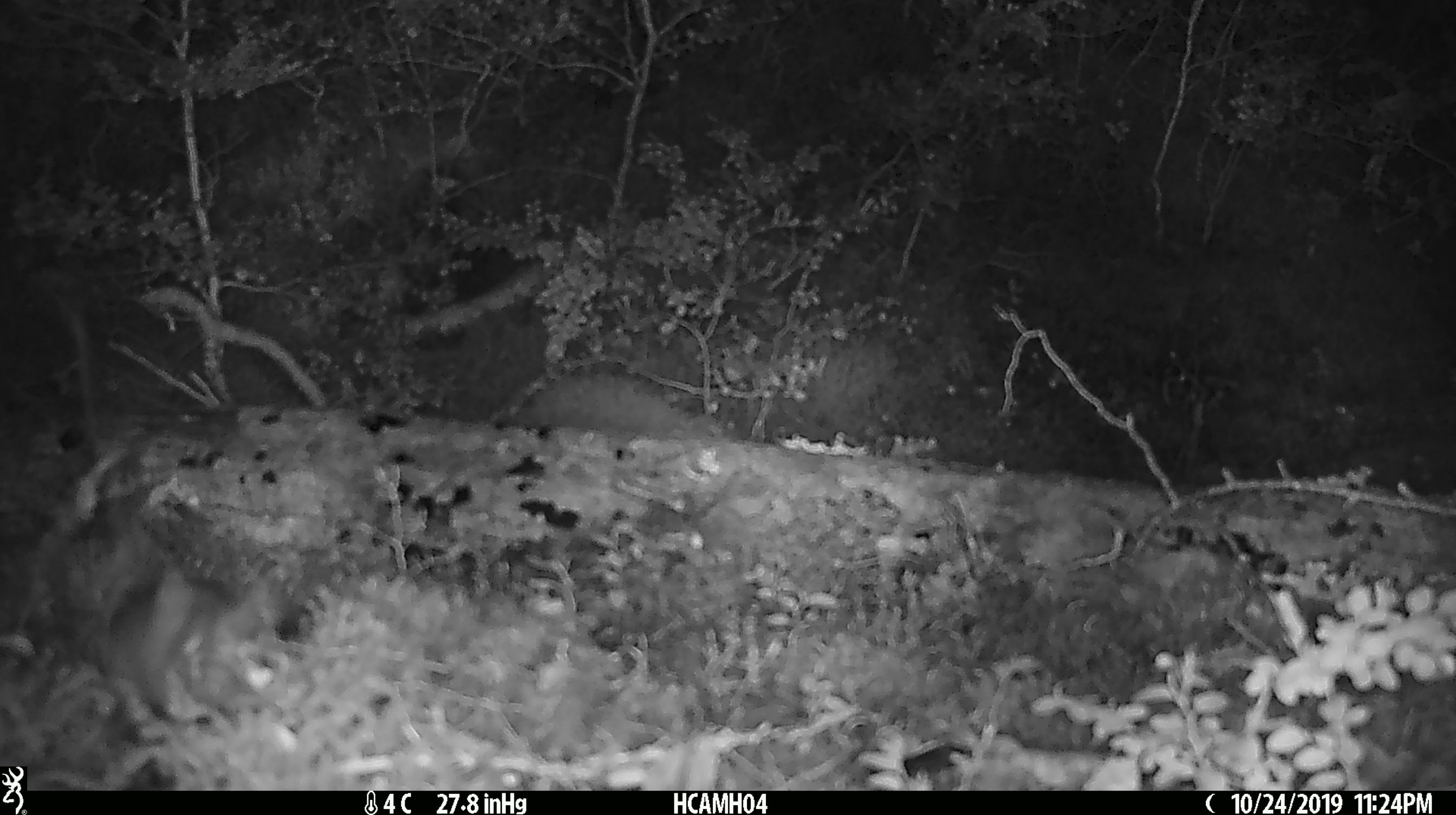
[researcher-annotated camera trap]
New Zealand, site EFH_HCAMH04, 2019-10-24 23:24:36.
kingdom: Animalia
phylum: Chordata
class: Mammalia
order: Rodentia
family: Muridae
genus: Mus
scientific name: Mus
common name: mouse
Mouse (Mus).